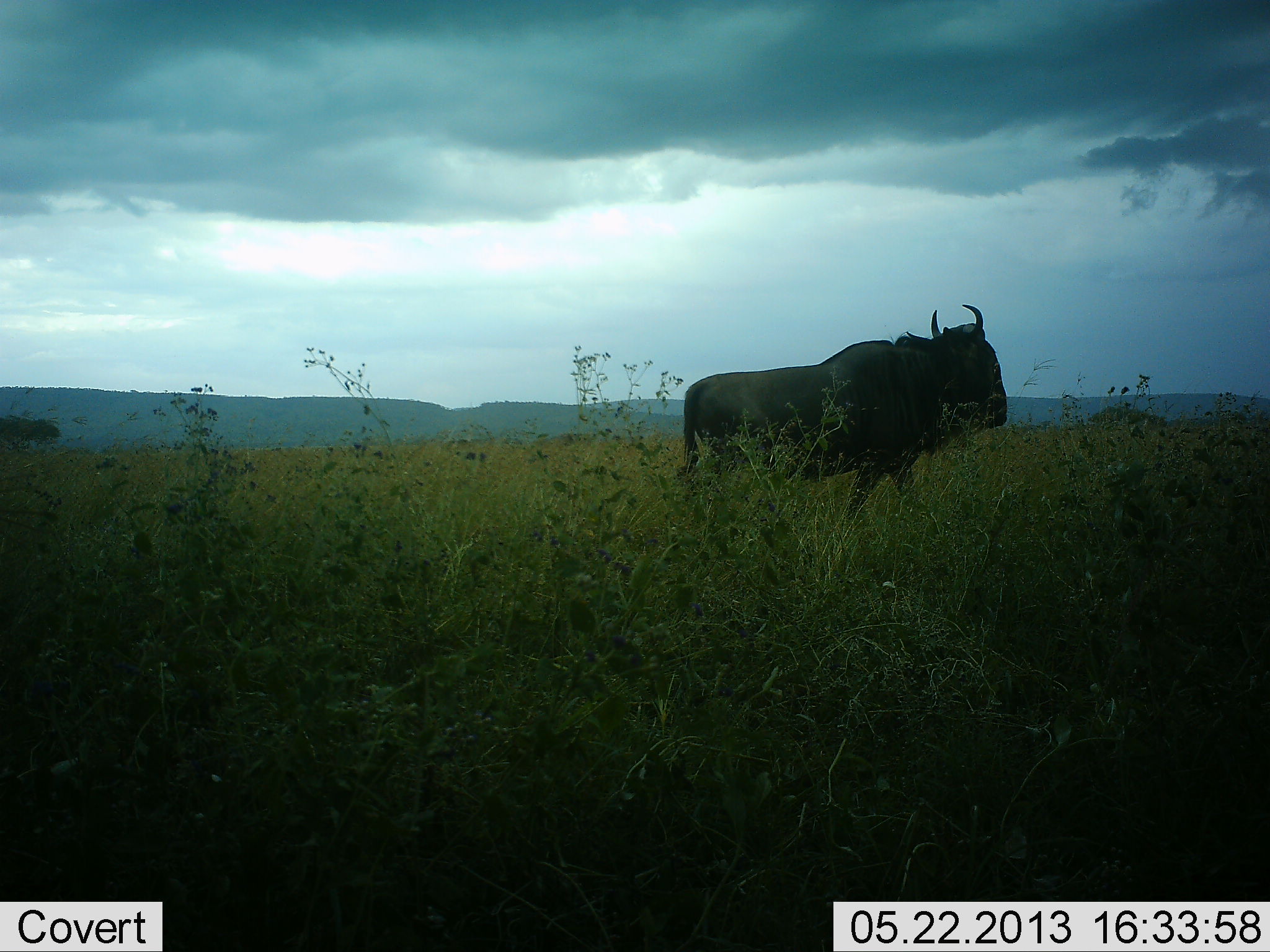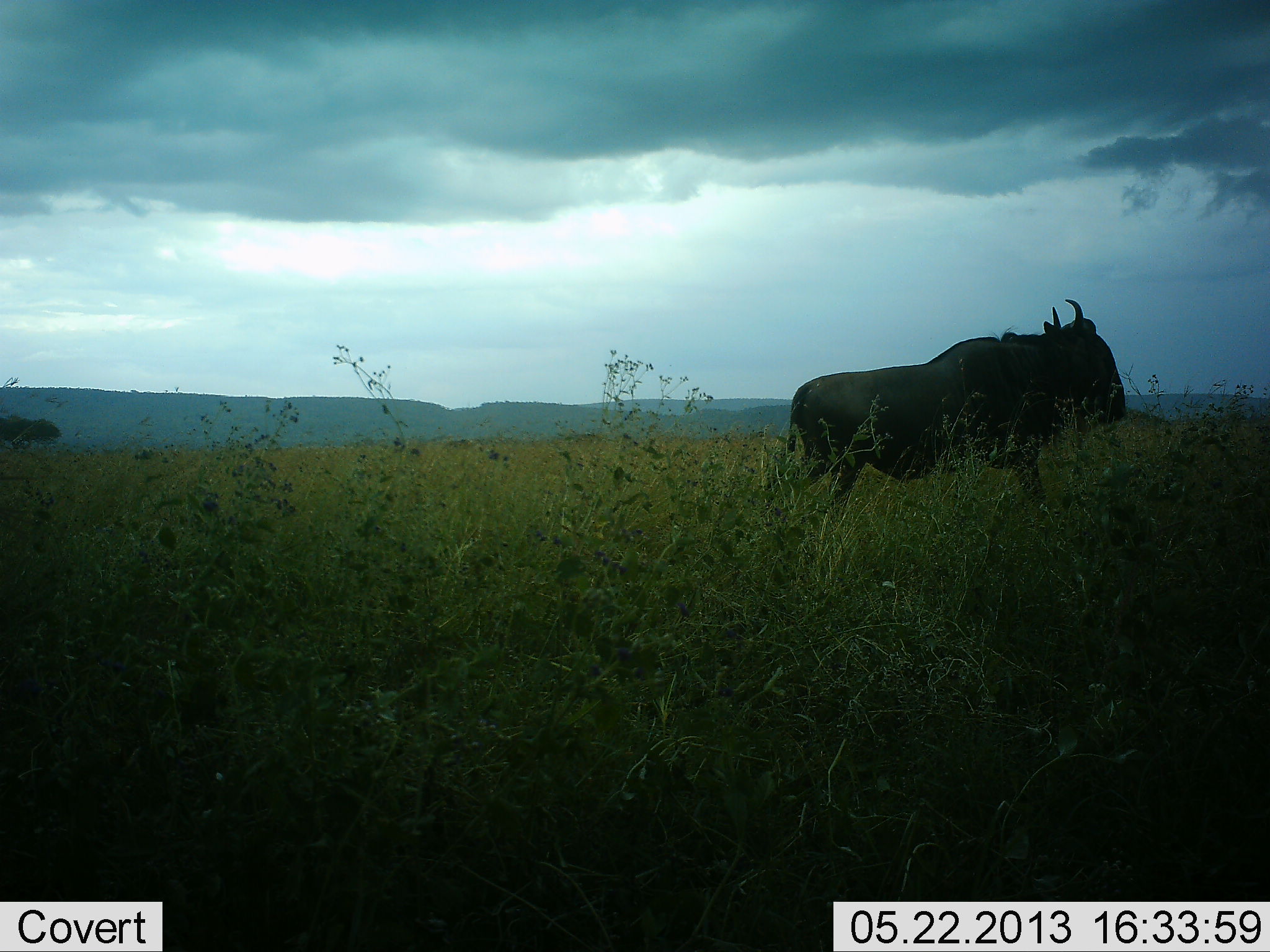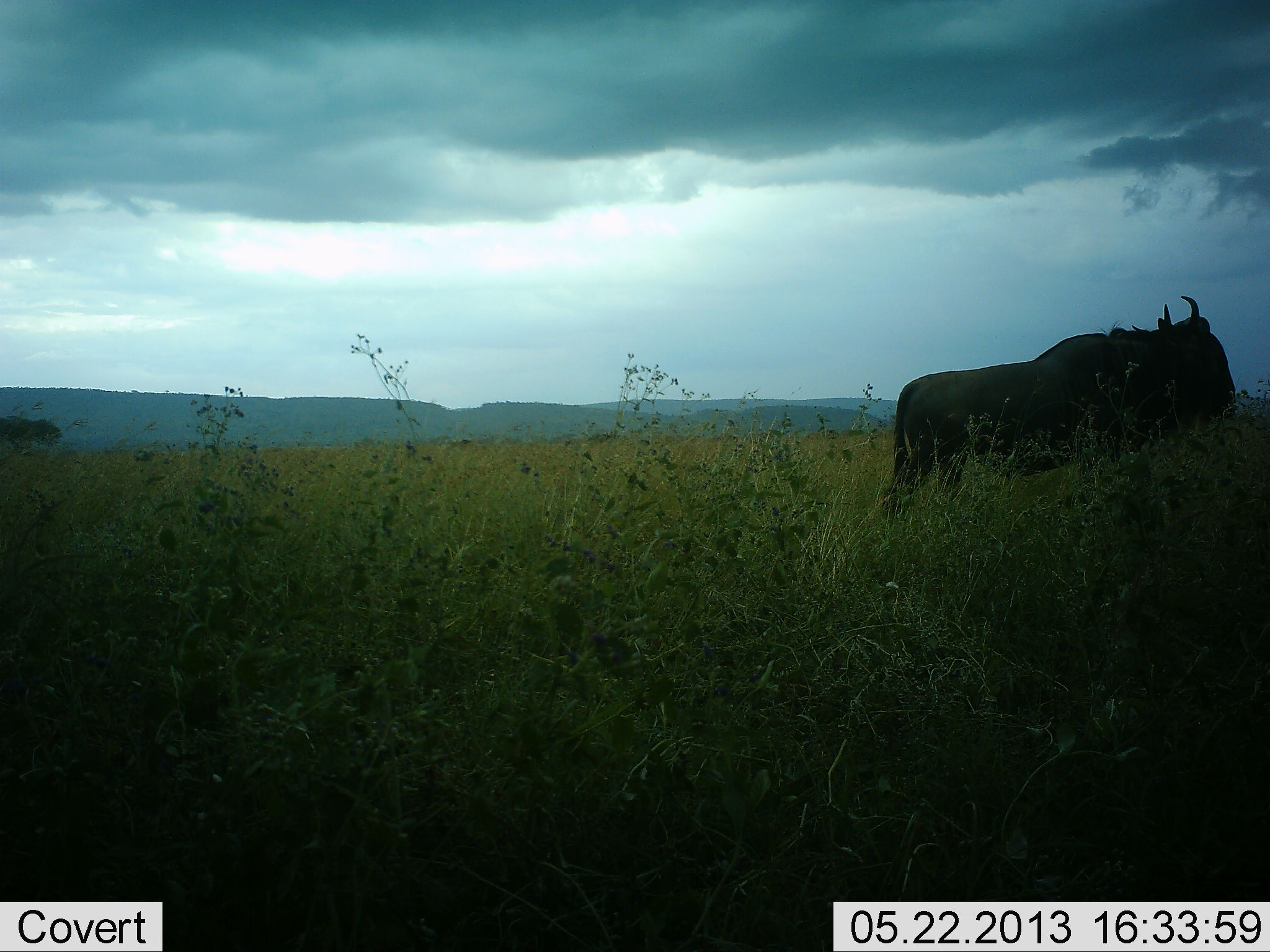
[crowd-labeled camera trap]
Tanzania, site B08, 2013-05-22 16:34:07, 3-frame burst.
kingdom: Animalia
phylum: Chordata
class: Mammalia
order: Artiodactyla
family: Bovidae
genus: Connochaetes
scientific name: Connochaetes taurinus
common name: blue wildebeest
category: wildebeest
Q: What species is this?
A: Wildebeest (blue wildebeest) (Connochaetes taurinus).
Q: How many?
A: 1.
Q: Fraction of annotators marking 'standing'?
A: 18%.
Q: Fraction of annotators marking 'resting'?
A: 0%.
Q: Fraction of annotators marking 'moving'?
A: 88%.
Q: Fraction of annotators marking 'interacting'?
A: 0%.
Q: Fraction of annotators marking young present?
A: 0%.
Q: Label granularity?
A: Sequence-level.